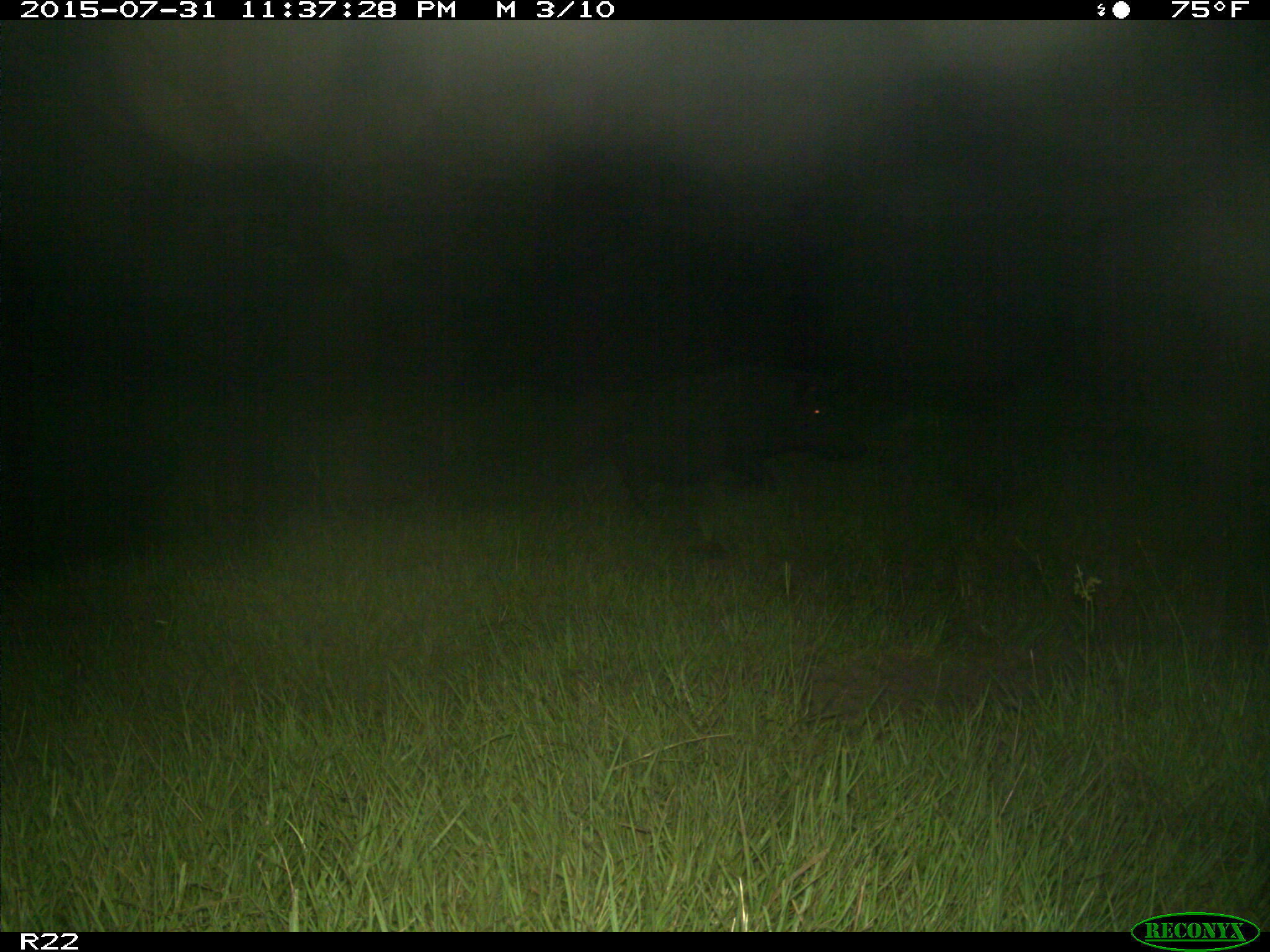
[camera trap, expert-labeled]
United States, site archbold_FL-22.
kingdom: Animalia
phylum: Chordata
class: Mammalia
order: Artiodactyla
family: Suidae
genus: Sus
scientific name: Sus scrofa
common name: wild boar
Sus scrofa (wild boar).